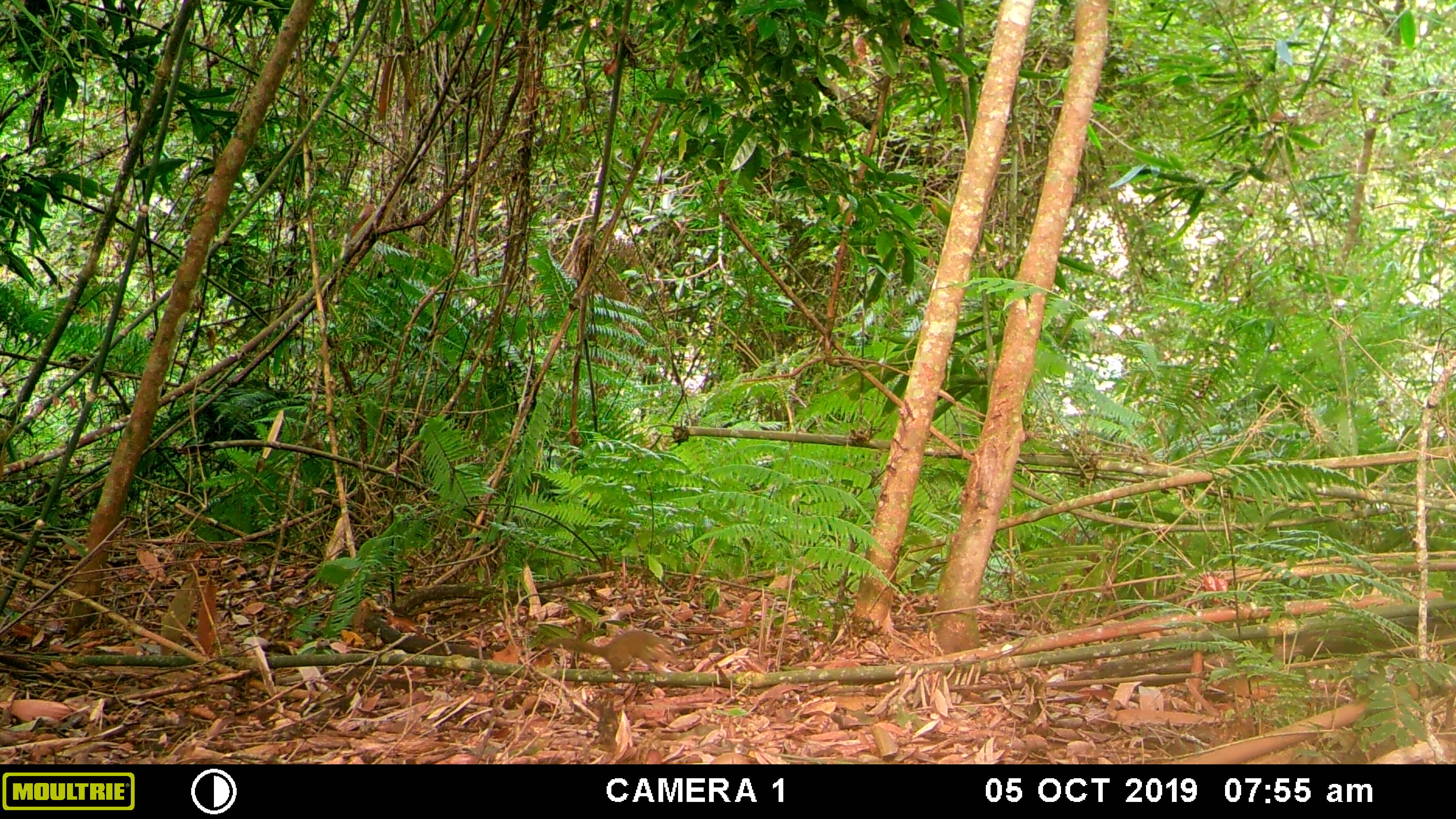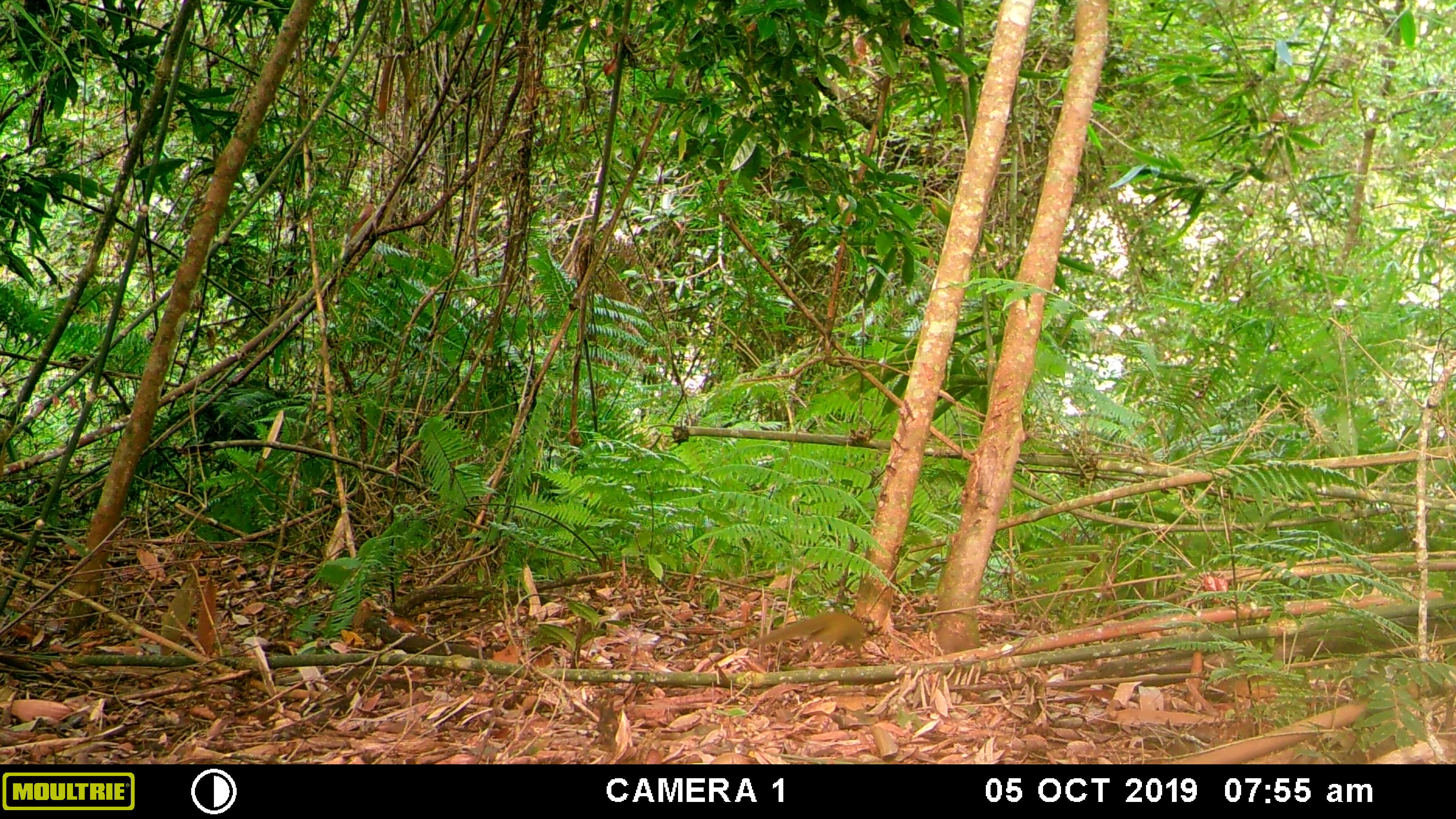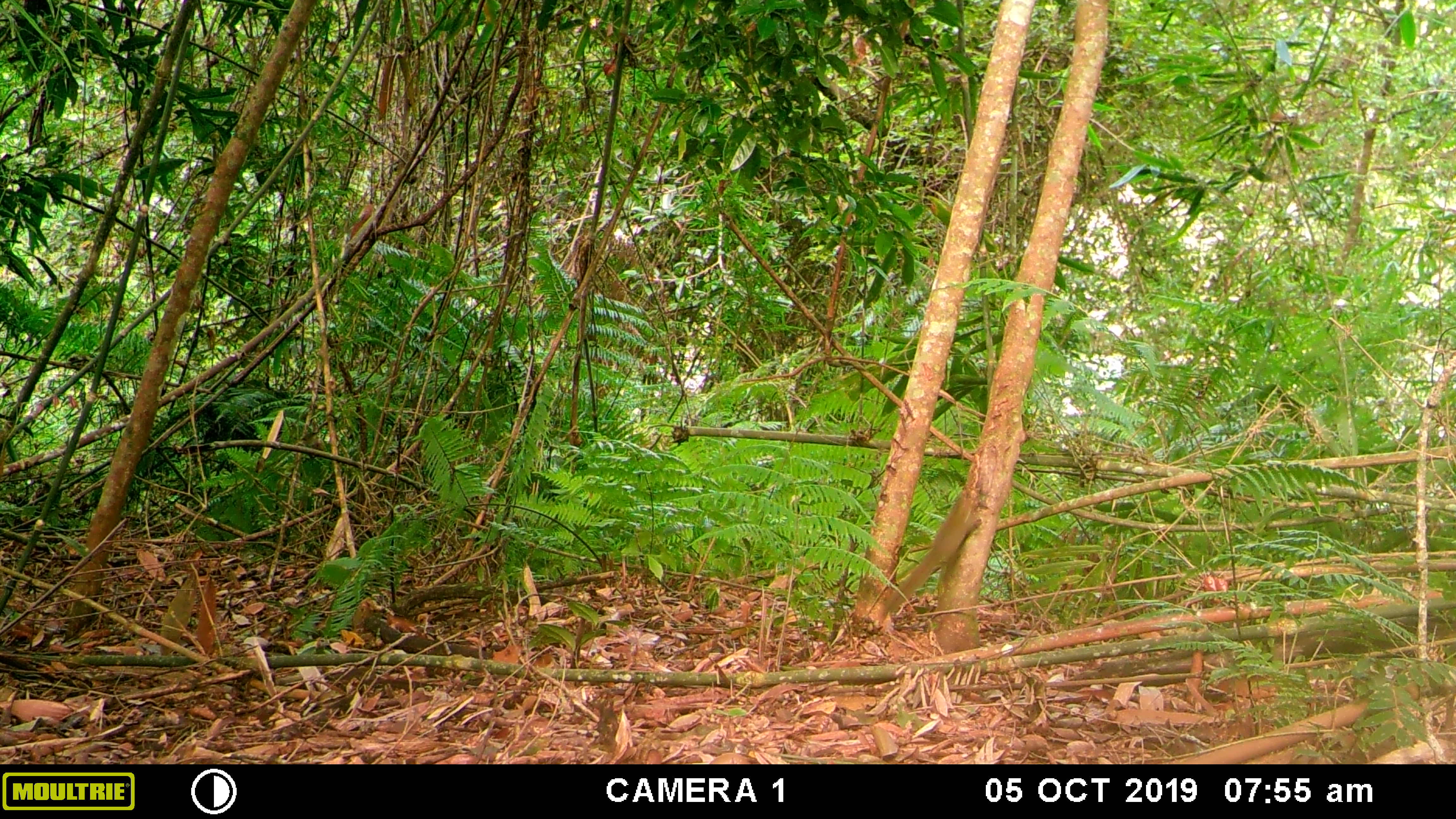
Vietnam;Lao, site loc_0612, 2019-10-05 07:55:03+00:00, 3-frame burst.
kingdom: Animalia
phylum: Chordata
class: Mammalia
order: Scandentia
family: Tupaiidae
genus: Tupaia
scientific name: Tupaia belangeri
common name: northern treeshrew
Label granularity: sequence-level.